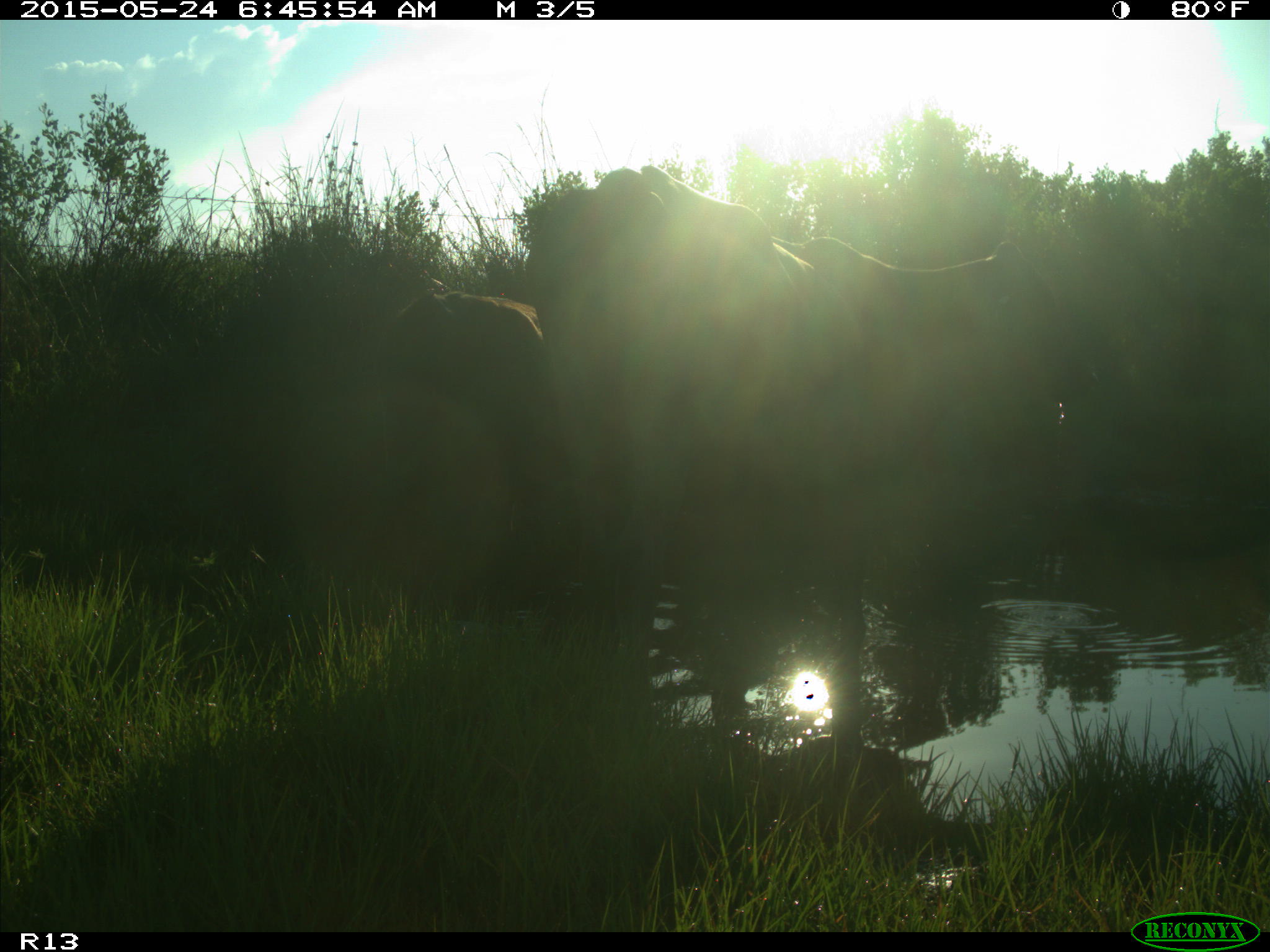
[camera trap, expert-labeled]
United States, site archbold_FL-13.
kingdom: Animalia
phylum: Chordata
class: Mammalia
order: Artiodactyla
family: Bovidae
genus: Bos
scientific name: Bos taurus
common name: domestic cow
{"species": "Bos taurus (domestic cow)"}